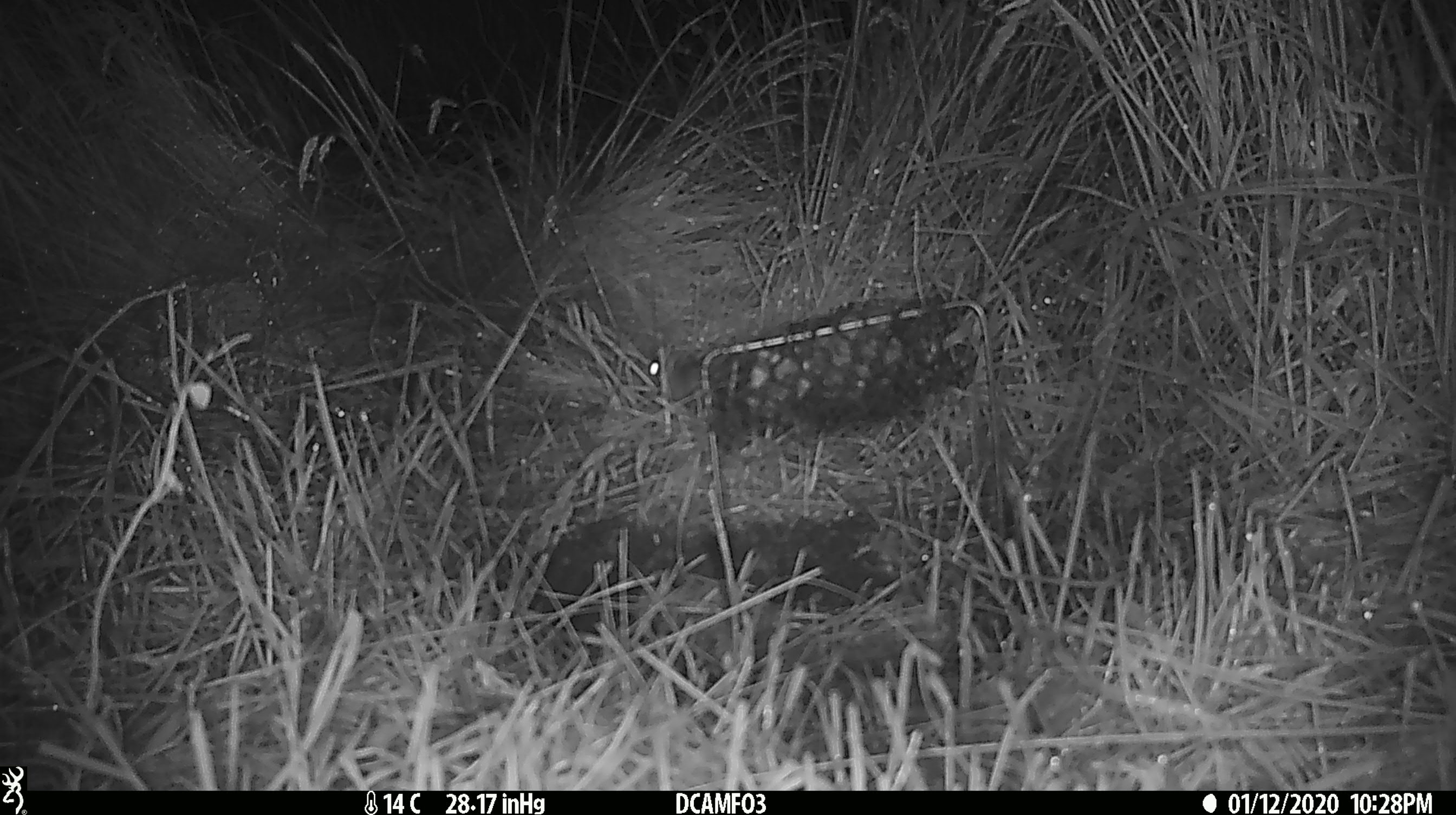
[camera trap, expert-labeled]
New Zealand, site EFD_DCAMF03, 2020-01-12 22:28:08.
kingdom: Animalia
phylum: Chordata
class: Mammalia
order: Rodentia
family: Muridae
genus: Mus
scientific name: Mus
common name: mouse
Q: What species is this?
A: Mouse (Mus).